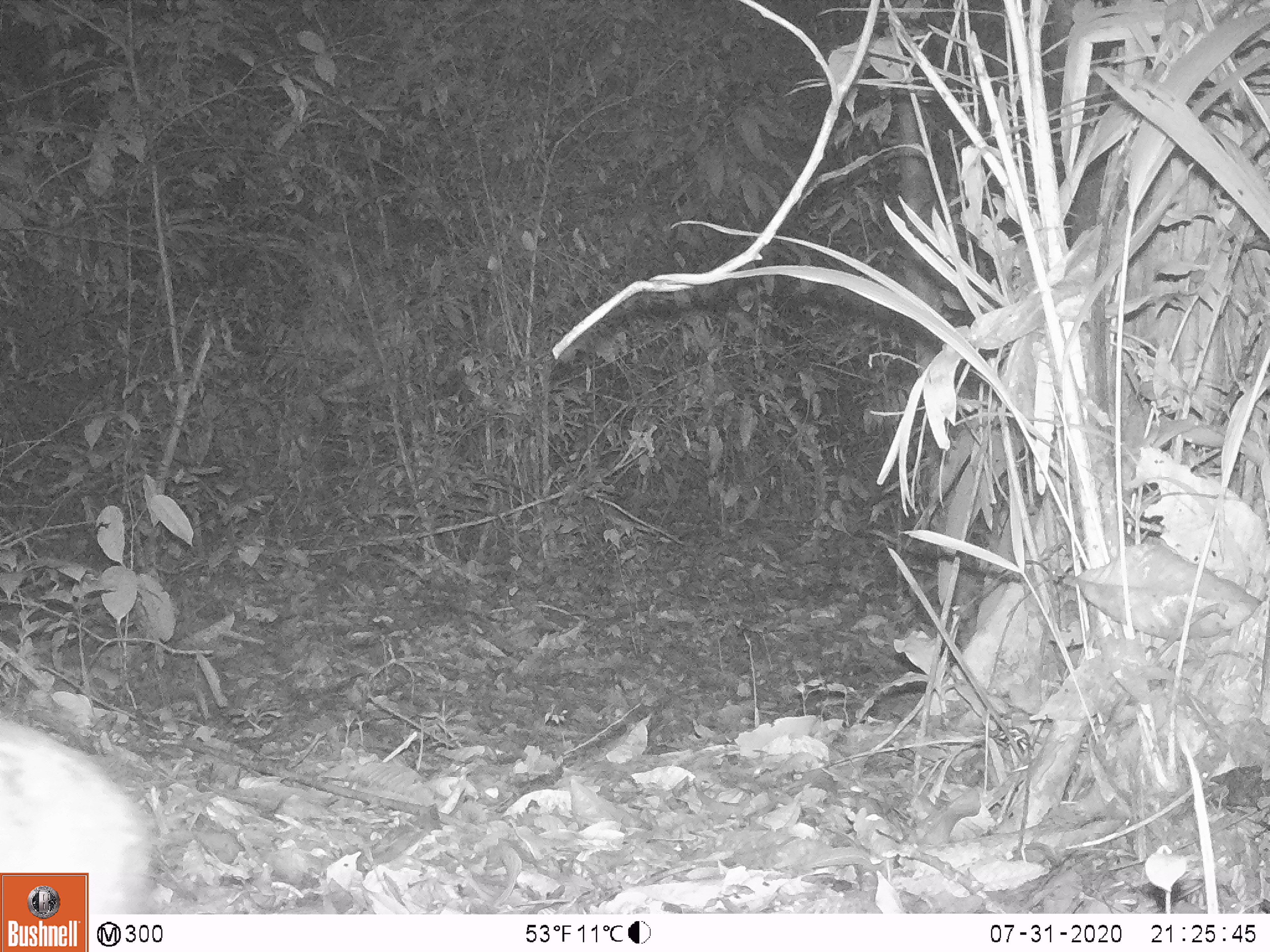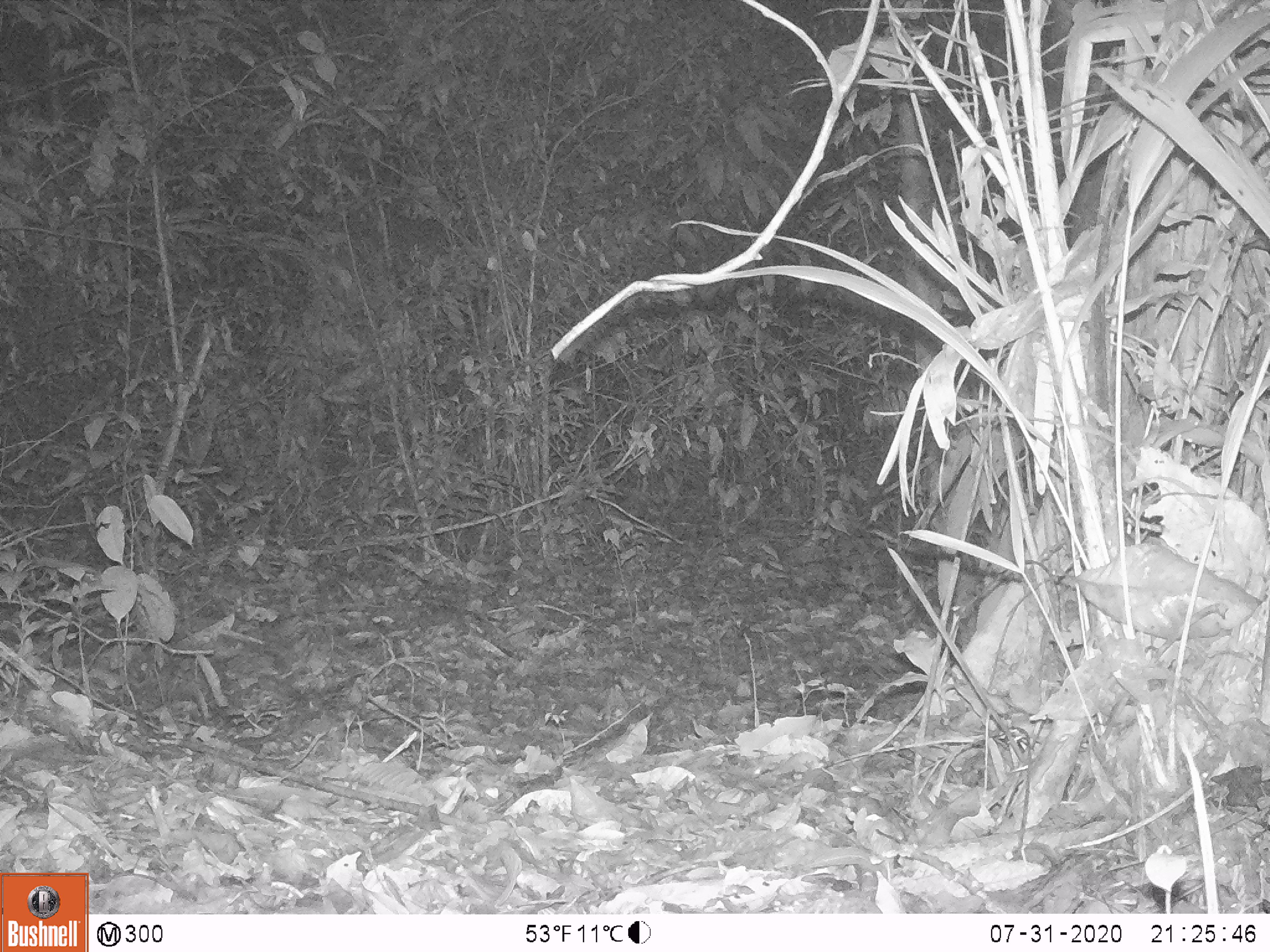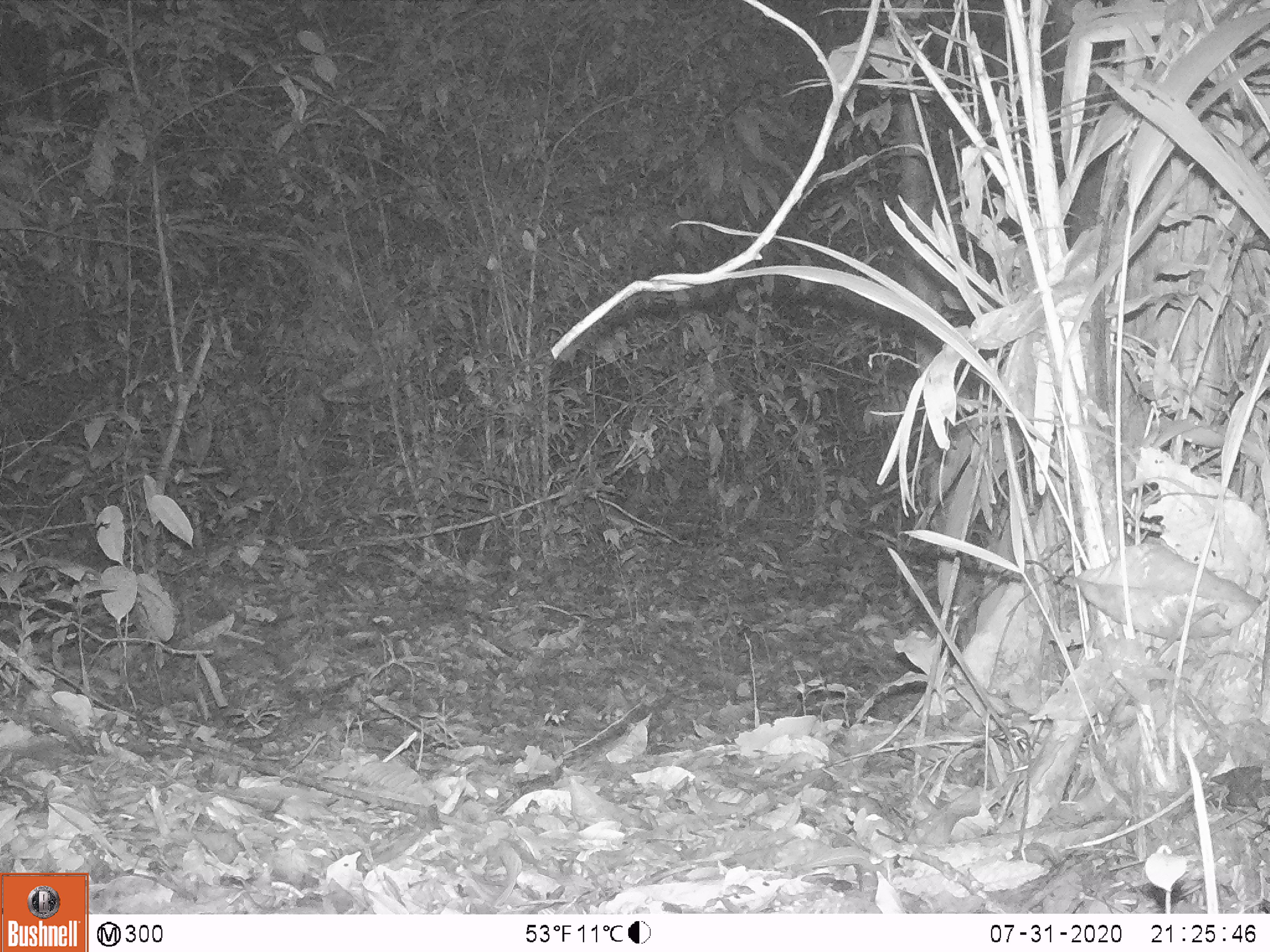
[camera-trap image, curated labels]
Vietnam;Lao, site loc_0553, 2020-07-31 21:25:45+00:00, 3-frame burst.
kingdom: Animalia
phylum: Chordata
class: Mammalia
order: Artiodactyla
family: Tragulidae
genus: Moschiola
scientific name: Moschiola meminna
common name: chevrotain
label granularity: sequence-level